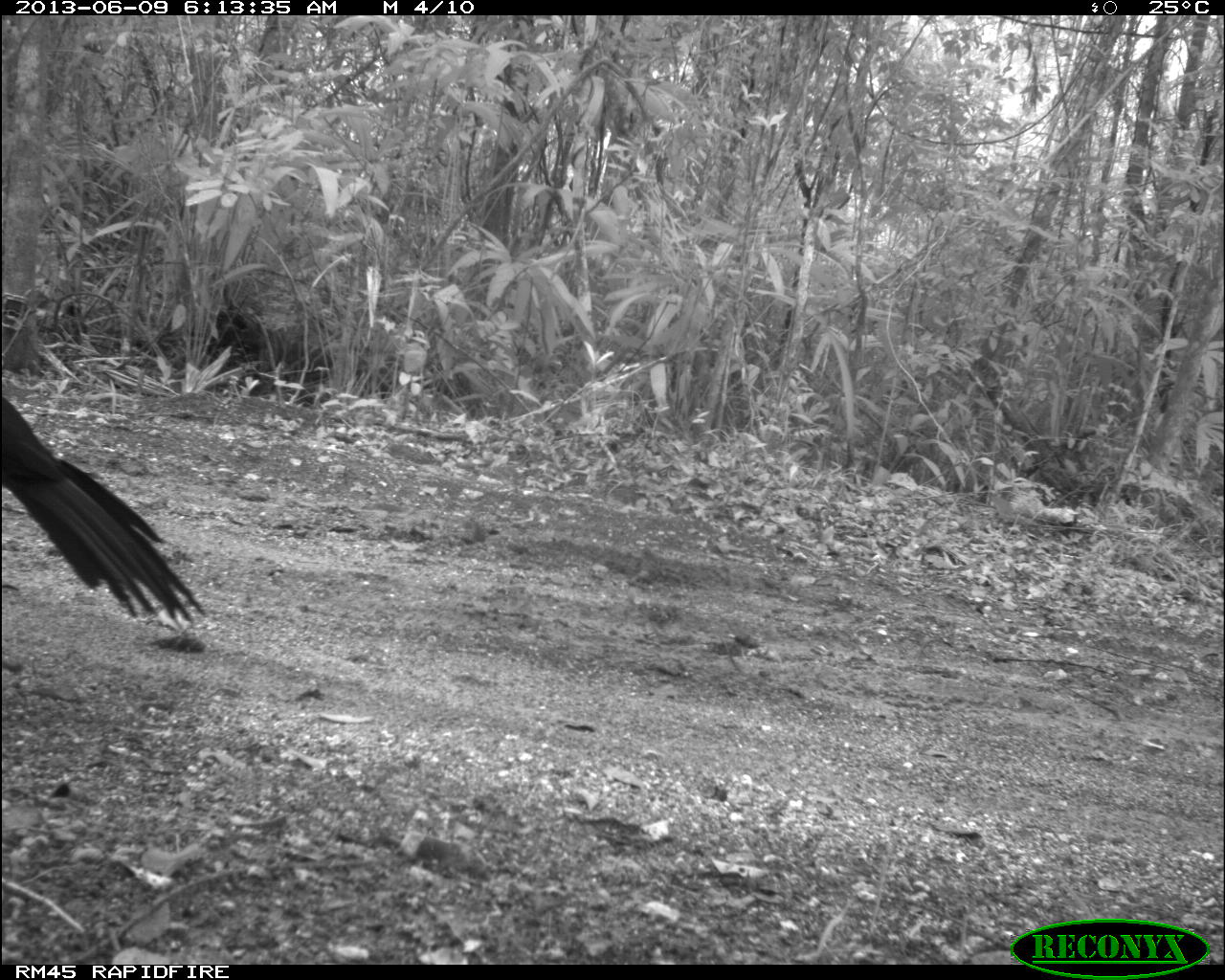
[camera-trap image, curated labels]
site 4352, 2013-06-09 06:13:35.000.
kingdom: Animalia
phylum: Chordata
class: Aves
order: Galliformes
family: Cracidae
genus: Crax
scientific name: Crax rubra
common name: great curassow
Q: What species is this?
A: Crax rubra (great curassow).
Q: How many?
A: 1.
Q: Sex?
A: Male.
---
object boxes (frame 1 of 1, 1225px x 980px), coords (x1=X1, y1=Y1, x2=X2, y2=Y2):
crax rubra: (x1=1, y1=395, x2=207, y2=632)